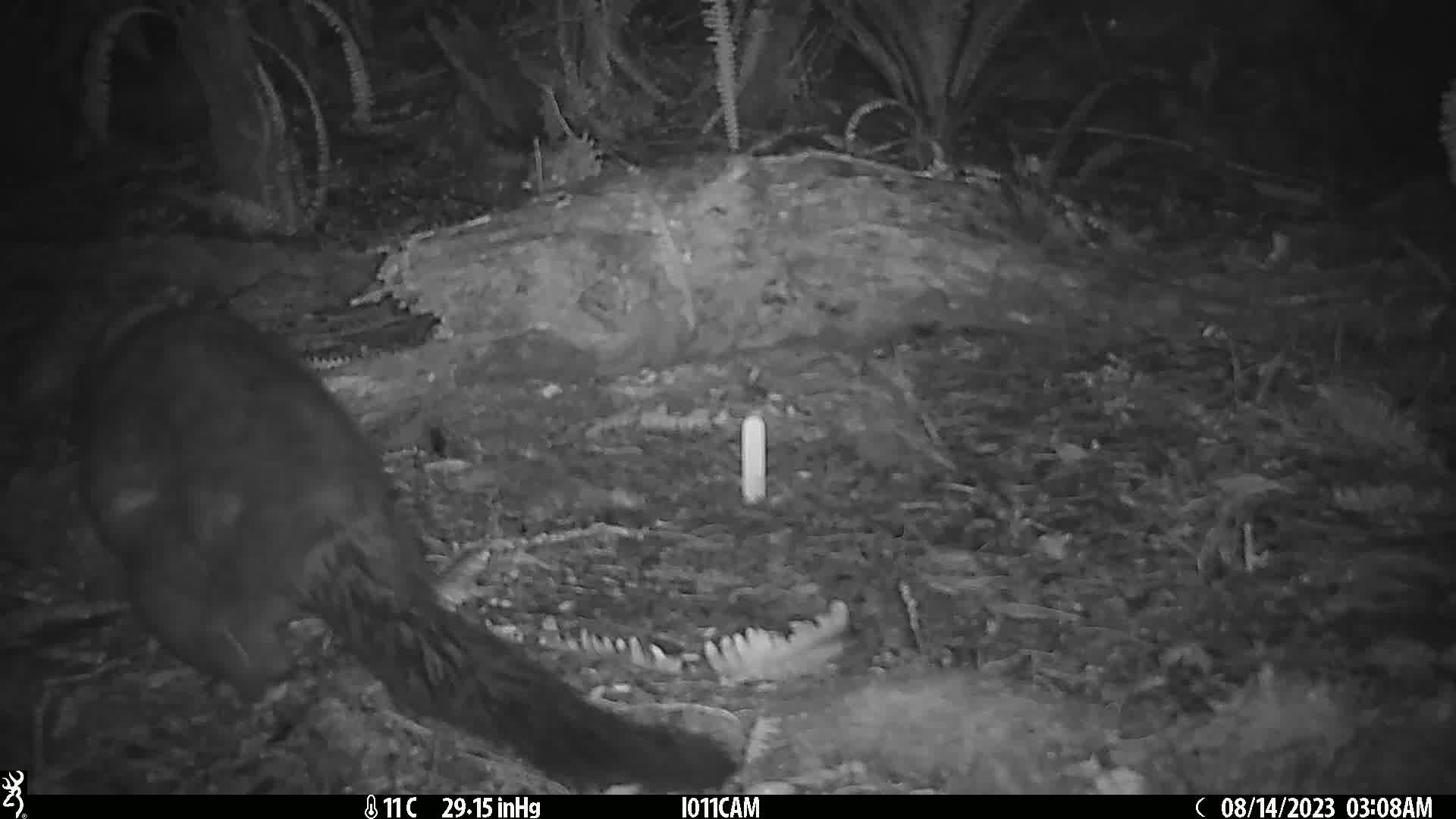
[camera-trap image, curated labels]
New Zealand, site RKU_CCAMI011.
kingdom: Animalia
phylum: Chordata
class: Mammalia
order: Diprotodontia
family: Phalangeridae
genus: Trichosurus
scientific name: Trichosurus vulpecula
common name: common brushtail possum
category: possum